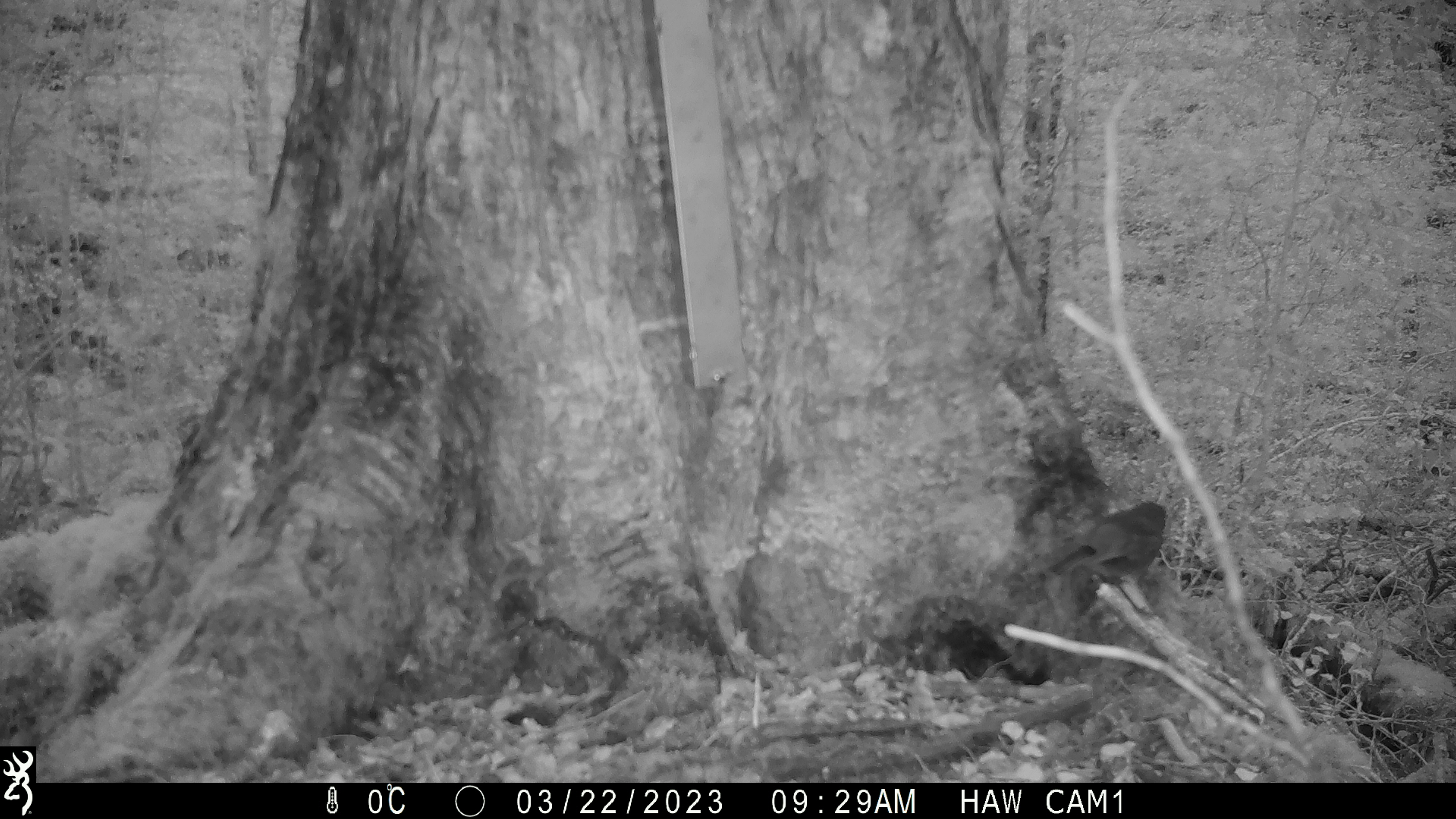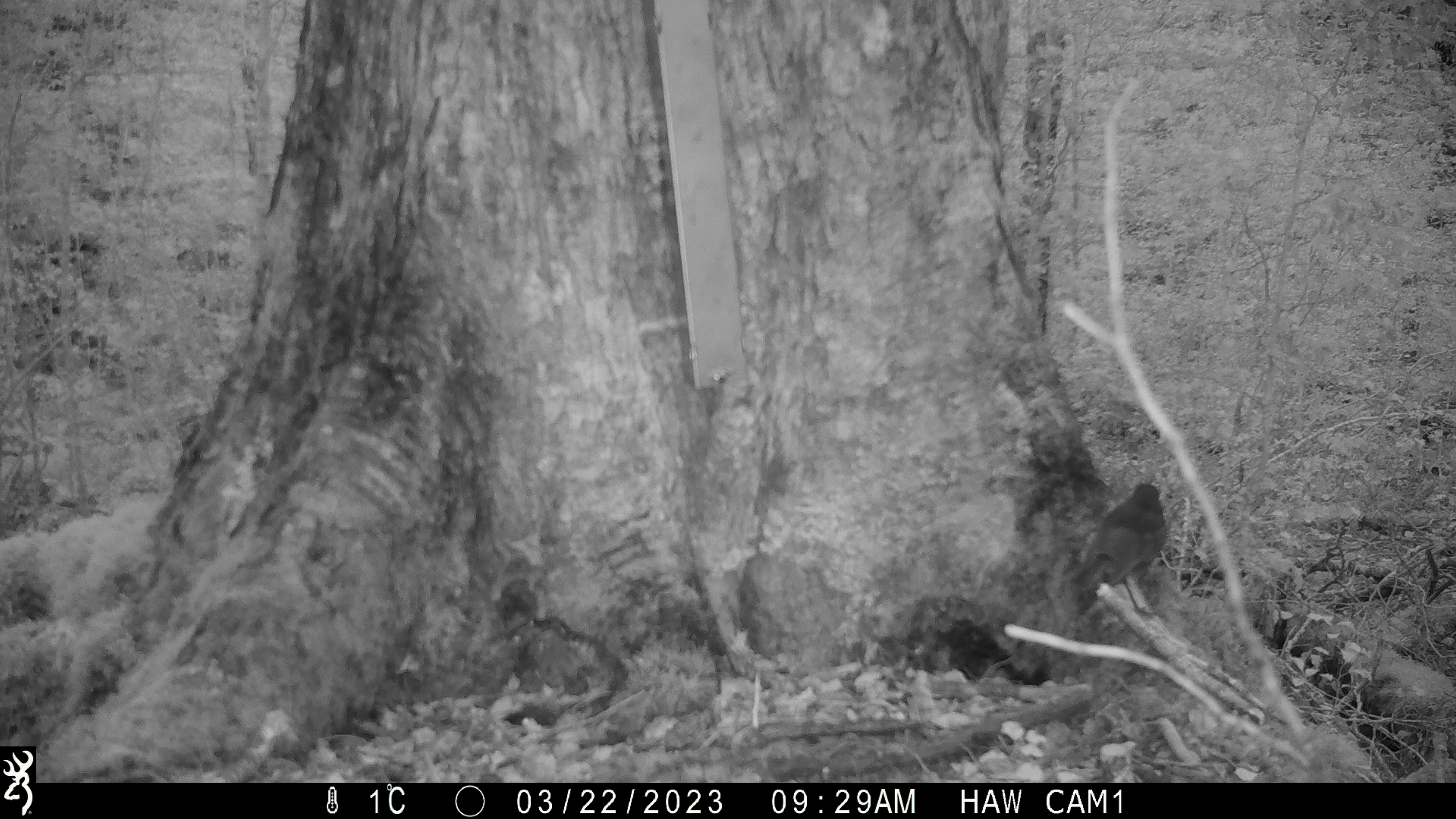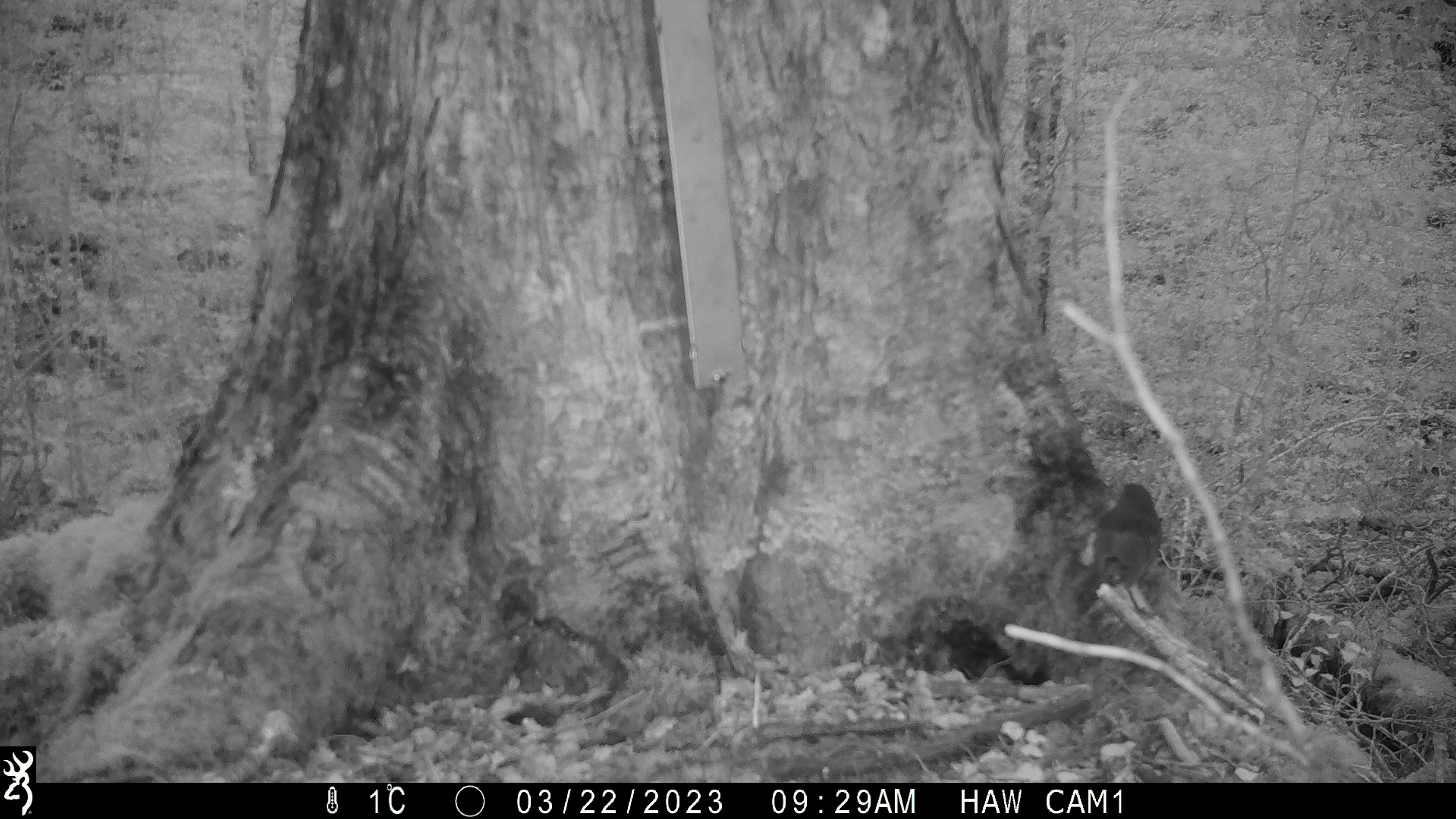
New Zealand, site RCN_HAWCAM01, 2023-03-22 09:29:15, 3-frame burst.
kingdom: Animalia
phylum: Chordata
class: Aves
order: Passeriformes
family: Petroicidae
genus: Petroica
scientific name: Petroica australis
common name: new zealand robin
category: robin